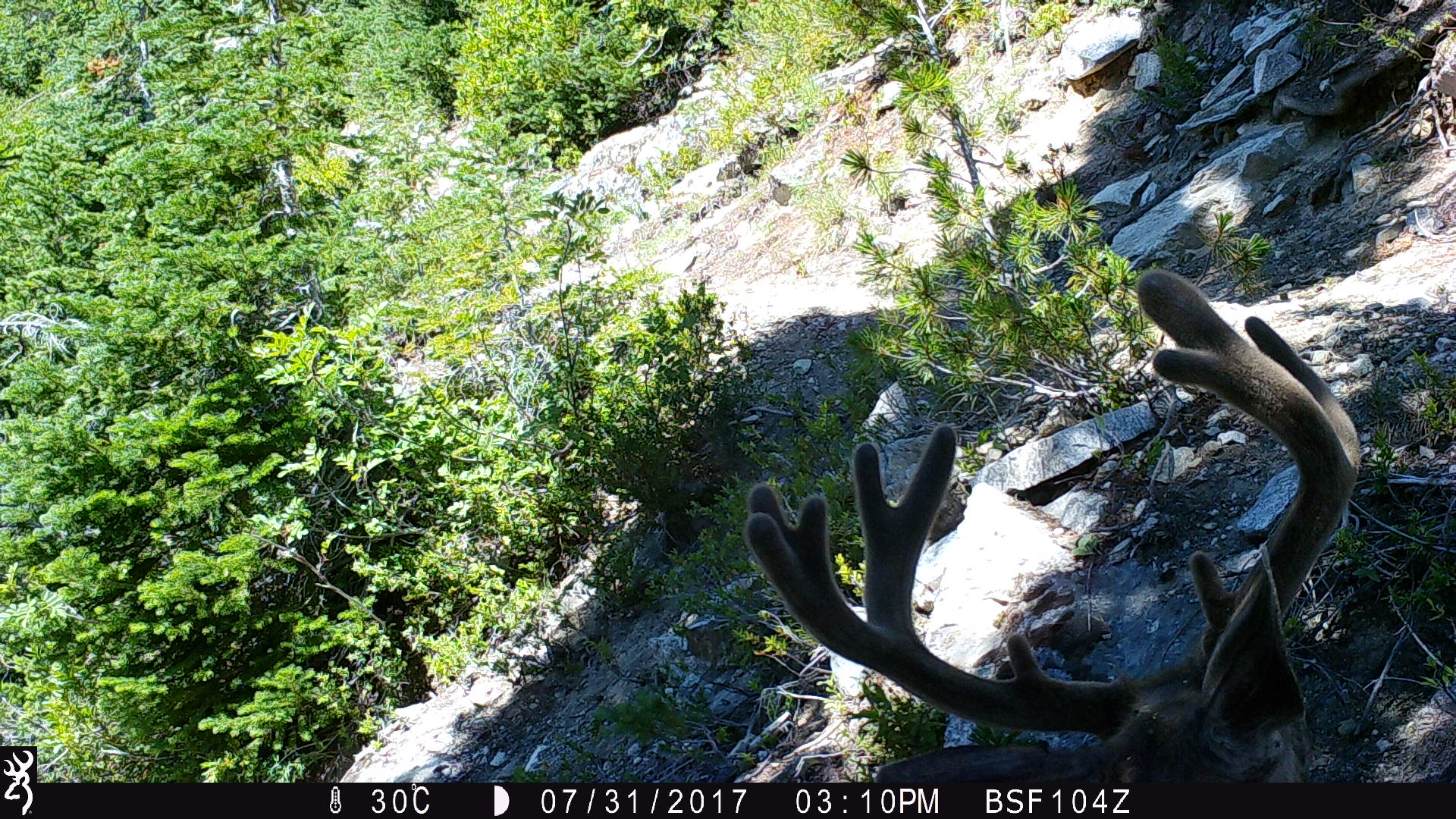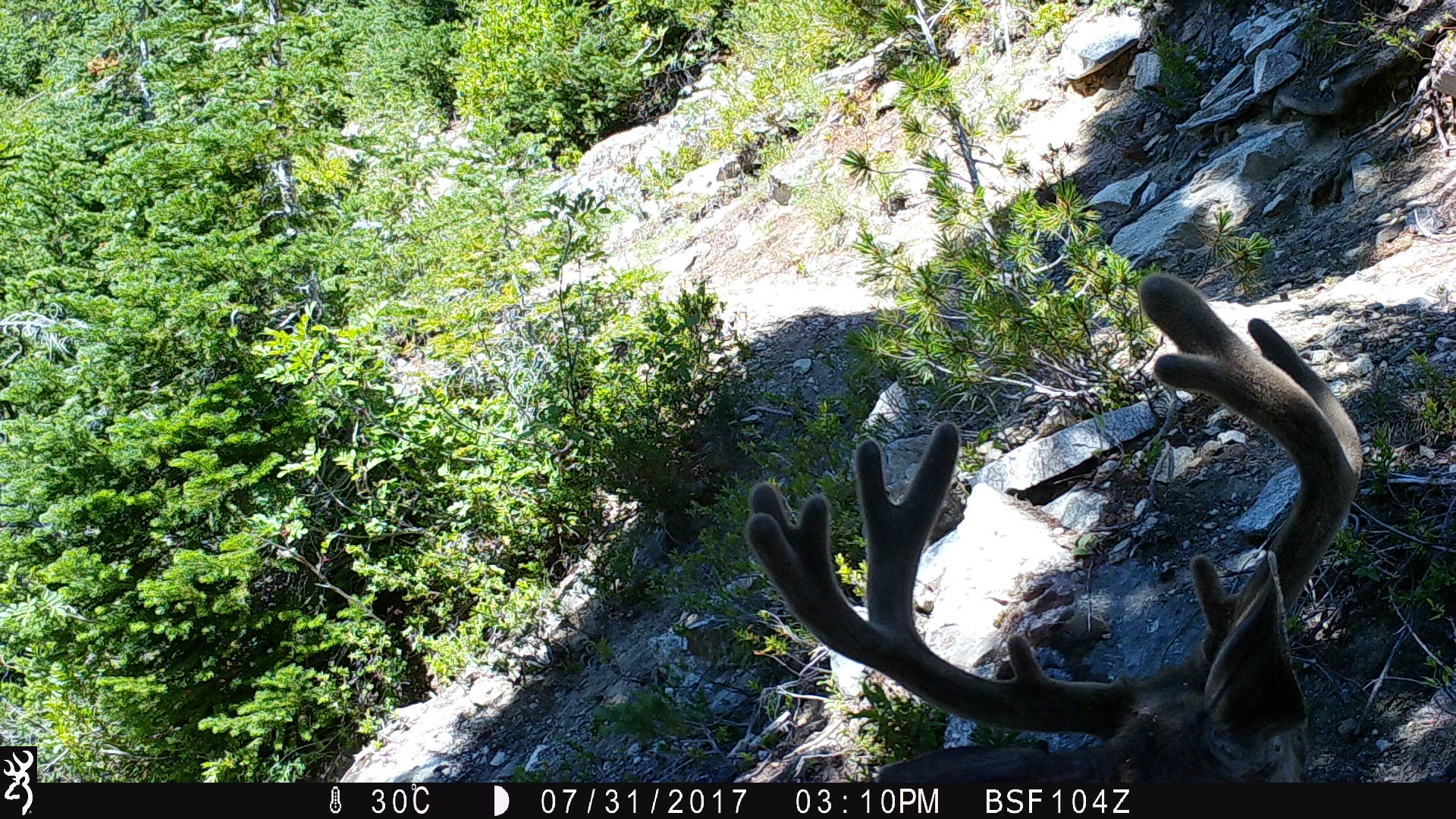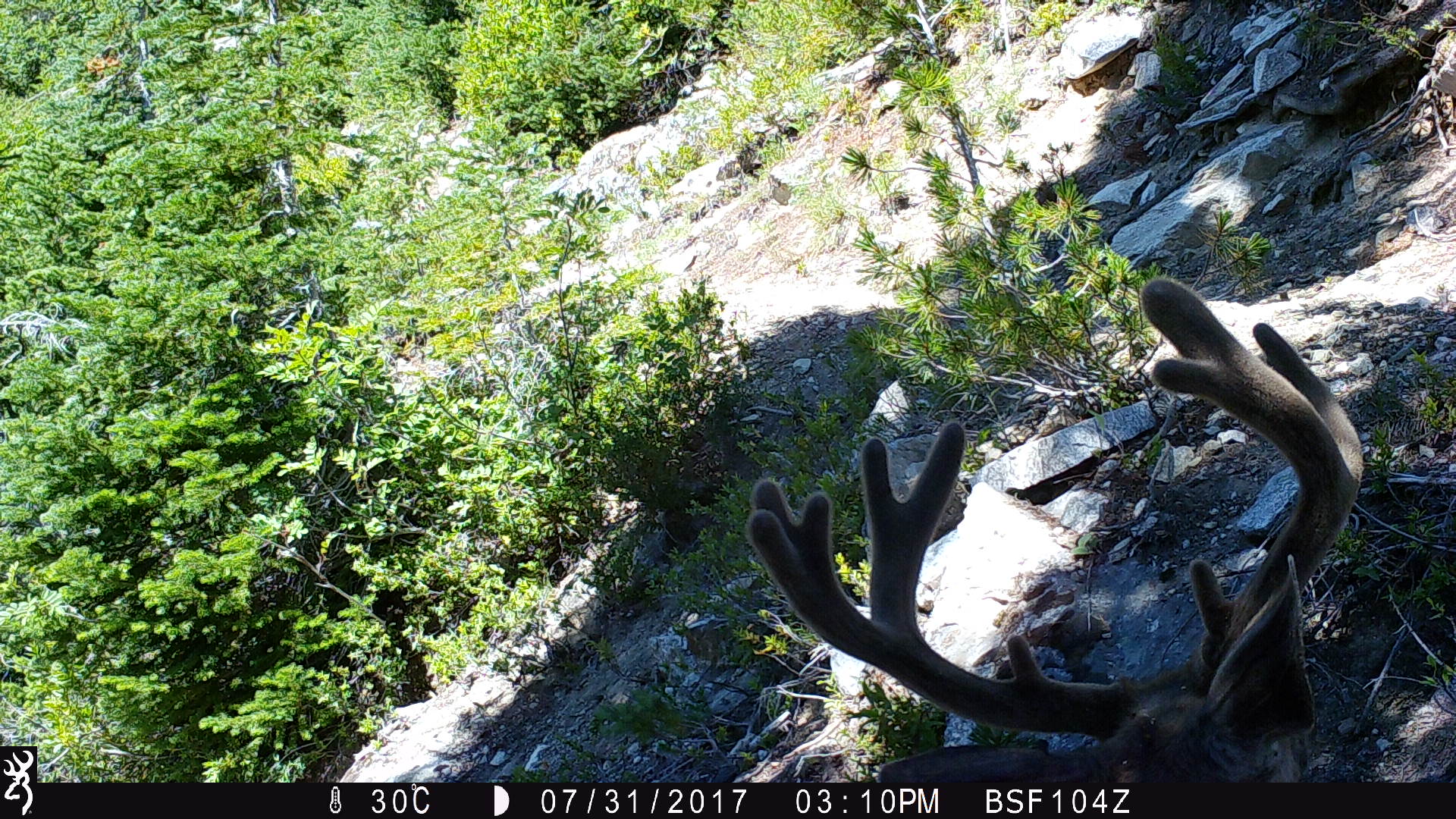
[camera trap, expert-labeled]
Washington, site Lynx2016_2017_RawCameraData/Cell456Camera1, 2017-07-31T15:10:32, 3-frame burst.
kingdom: Animalia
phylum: Chordata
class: Mammalia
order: Artiodactyla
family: Cervidae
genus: Odocoileus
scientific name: Odocoileus hemionus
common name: mule deer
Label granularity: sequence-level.